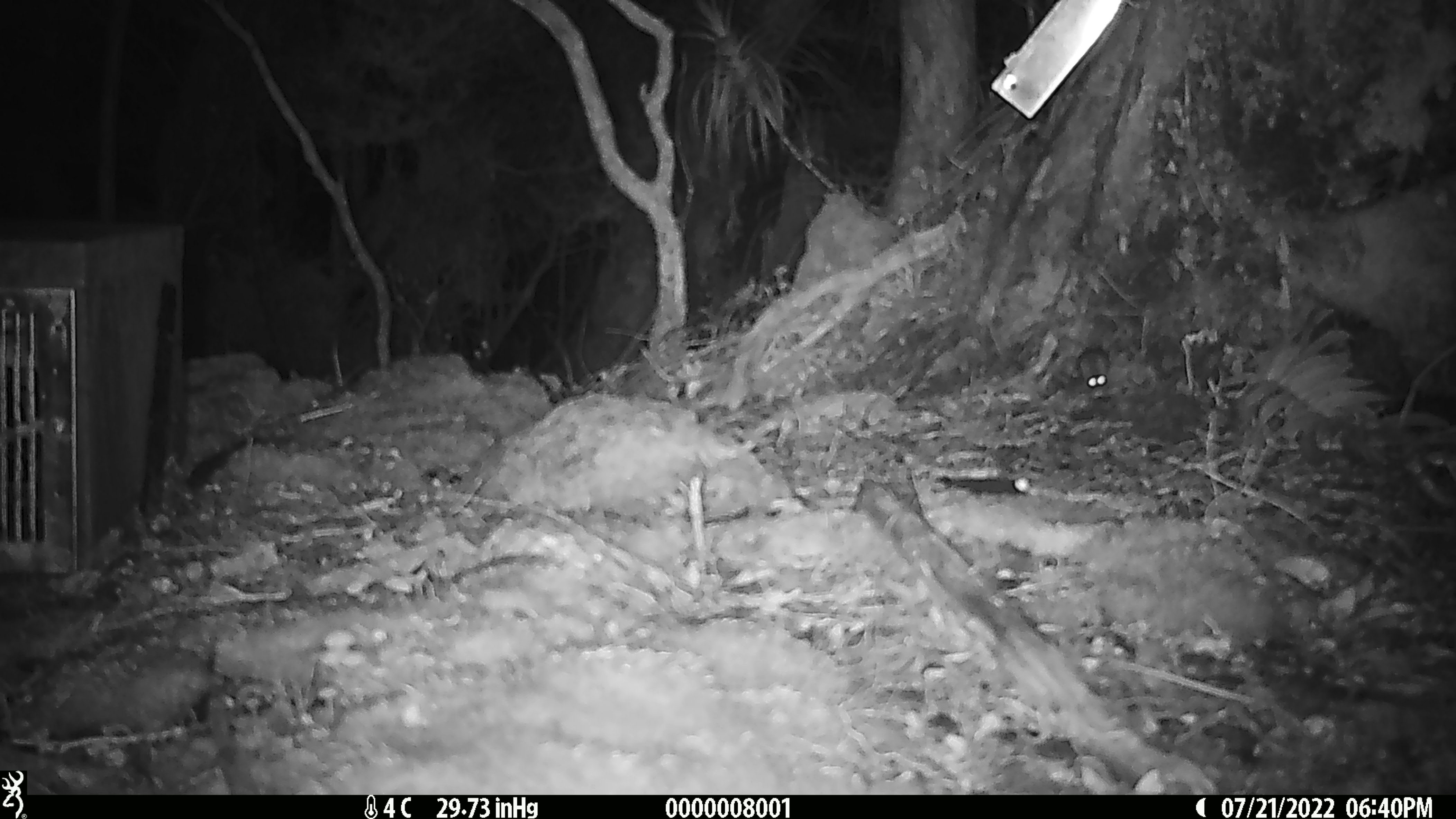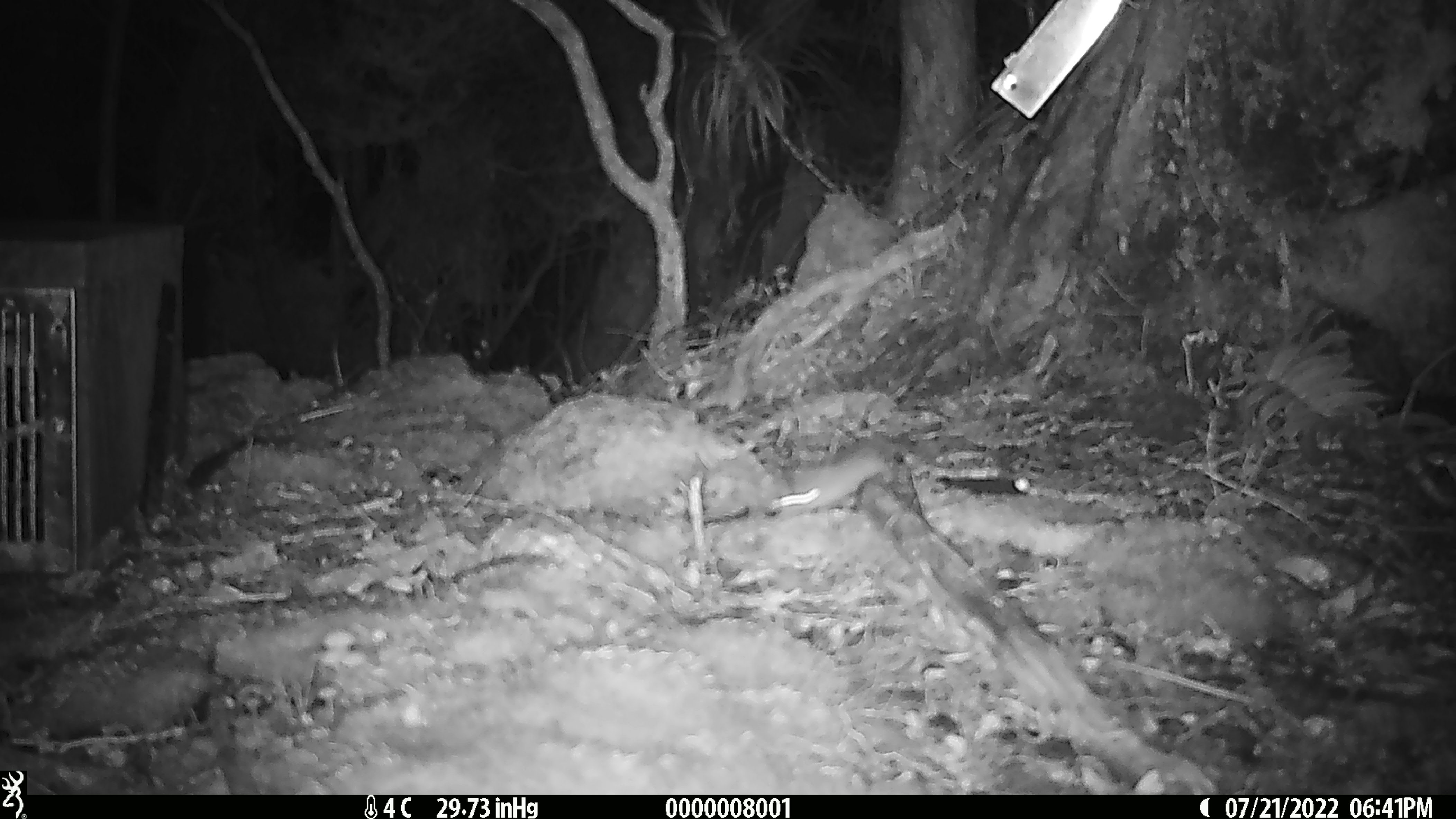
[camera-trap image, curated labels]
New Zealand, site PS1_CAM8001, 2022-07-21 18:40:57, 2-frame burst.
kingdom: Animalia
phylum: Chordata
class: Mammalia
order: Rodentia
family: Muridae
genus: Mus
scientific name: Mus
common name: mouse